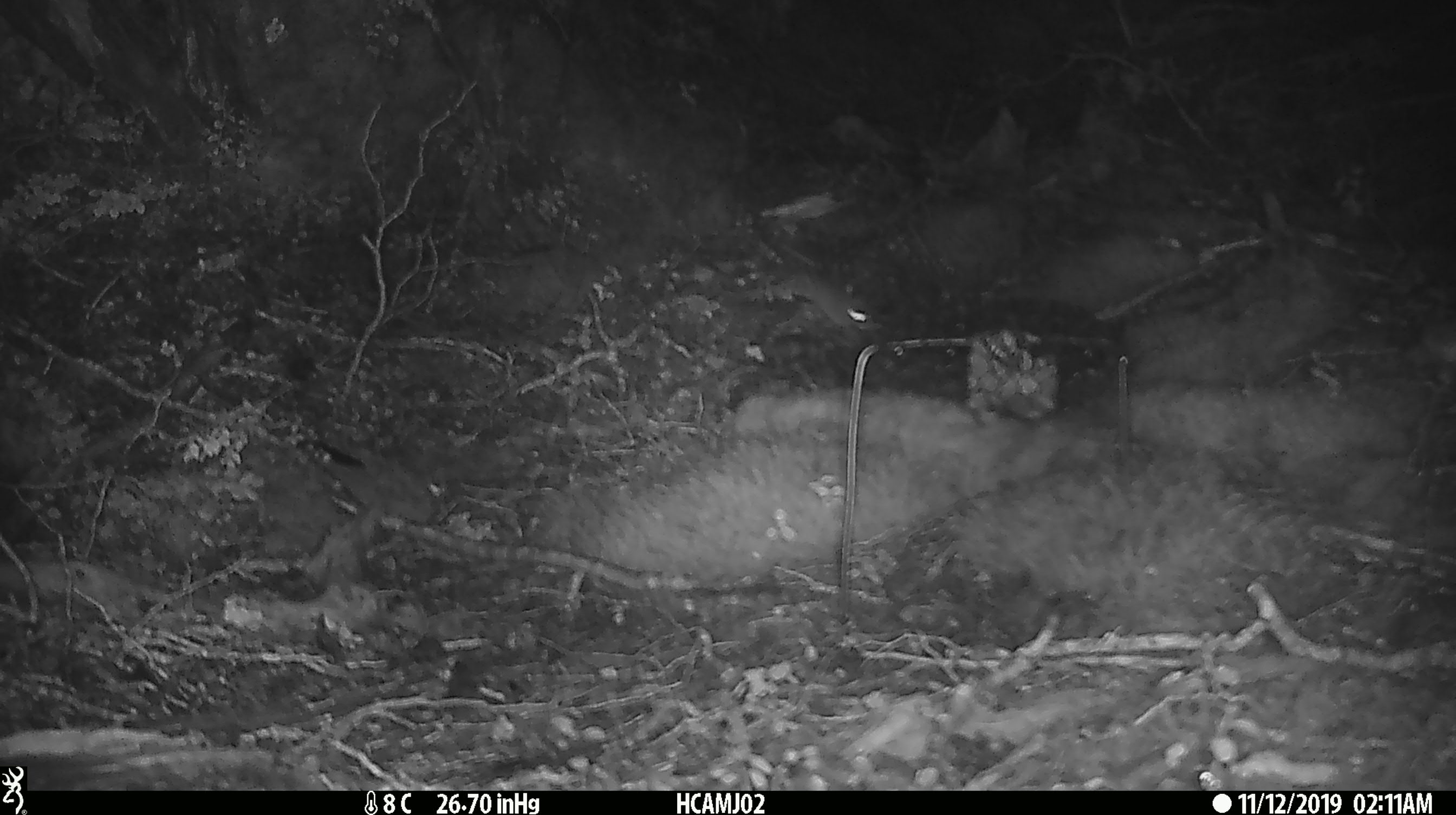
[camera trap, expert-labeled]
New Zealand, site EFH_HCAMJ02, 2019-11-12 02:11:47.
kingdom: Animalia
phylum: Chordata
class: Mammalia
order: Rodentia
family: Muridae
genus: Mus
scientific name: Mus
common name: mouse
Mouse (Mus).